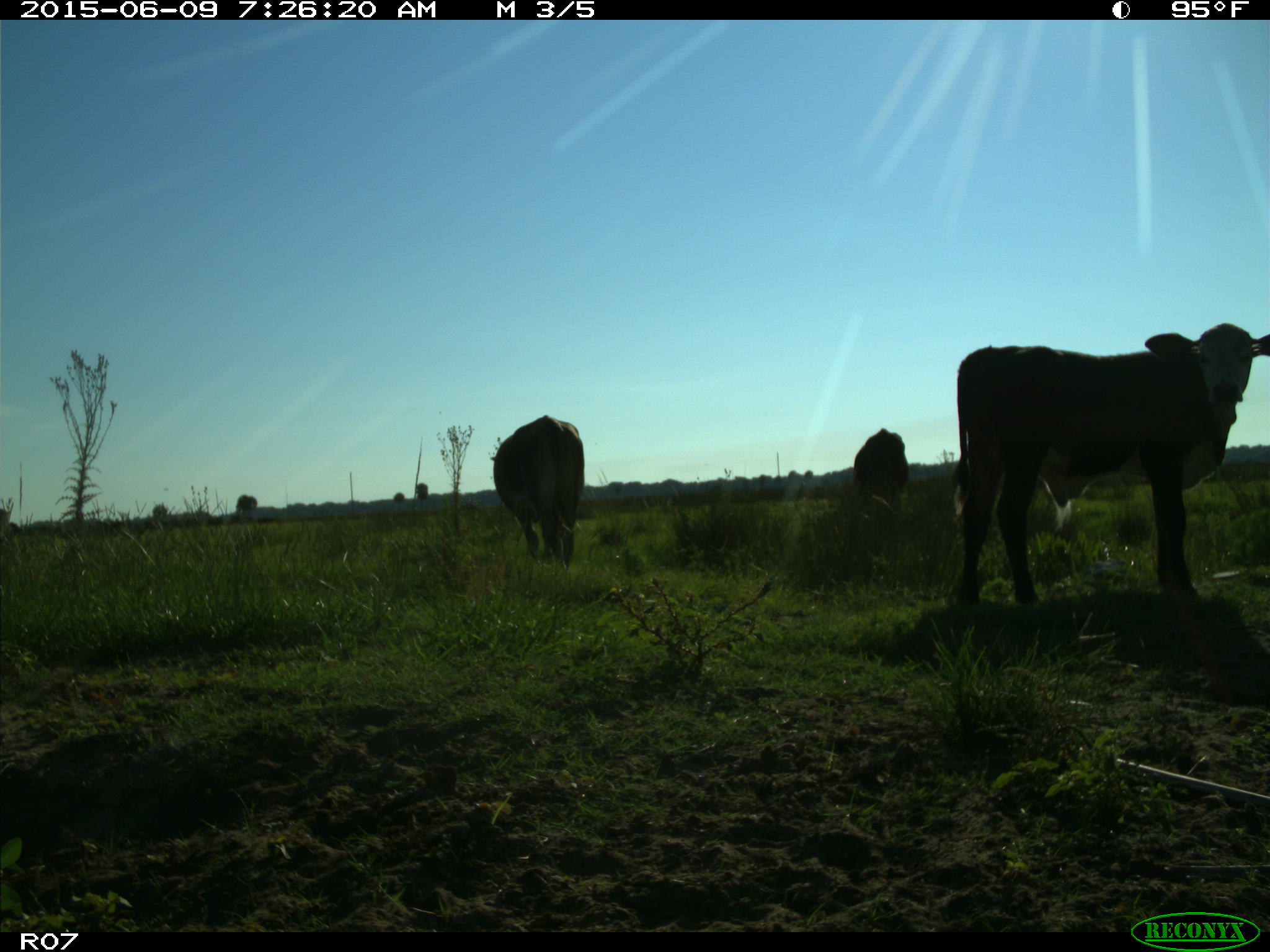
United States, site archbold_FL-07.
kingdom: Animalia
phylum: Chordata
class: Mammalia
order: Artiodactyla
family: Bovidae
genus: Bos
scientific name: Bos taurus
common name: domestic cow